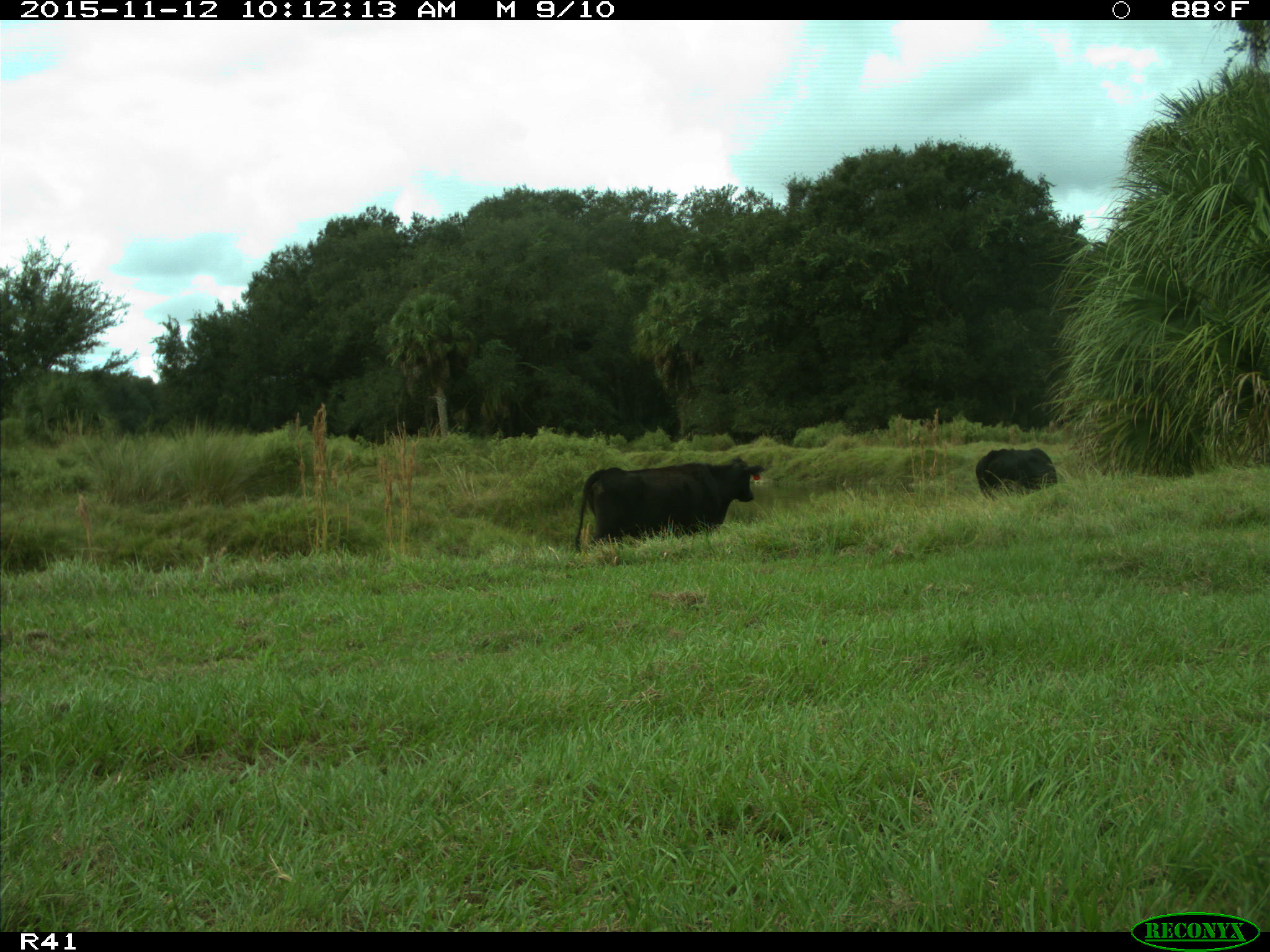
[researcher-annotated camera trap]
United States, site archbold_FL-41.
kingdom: Animalia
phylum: Chordata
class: Mammalia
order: Artiodactyla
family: Bovidae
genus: Bos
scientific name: Bos taurus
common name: domestic cow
Bos taurus (domestic cow).